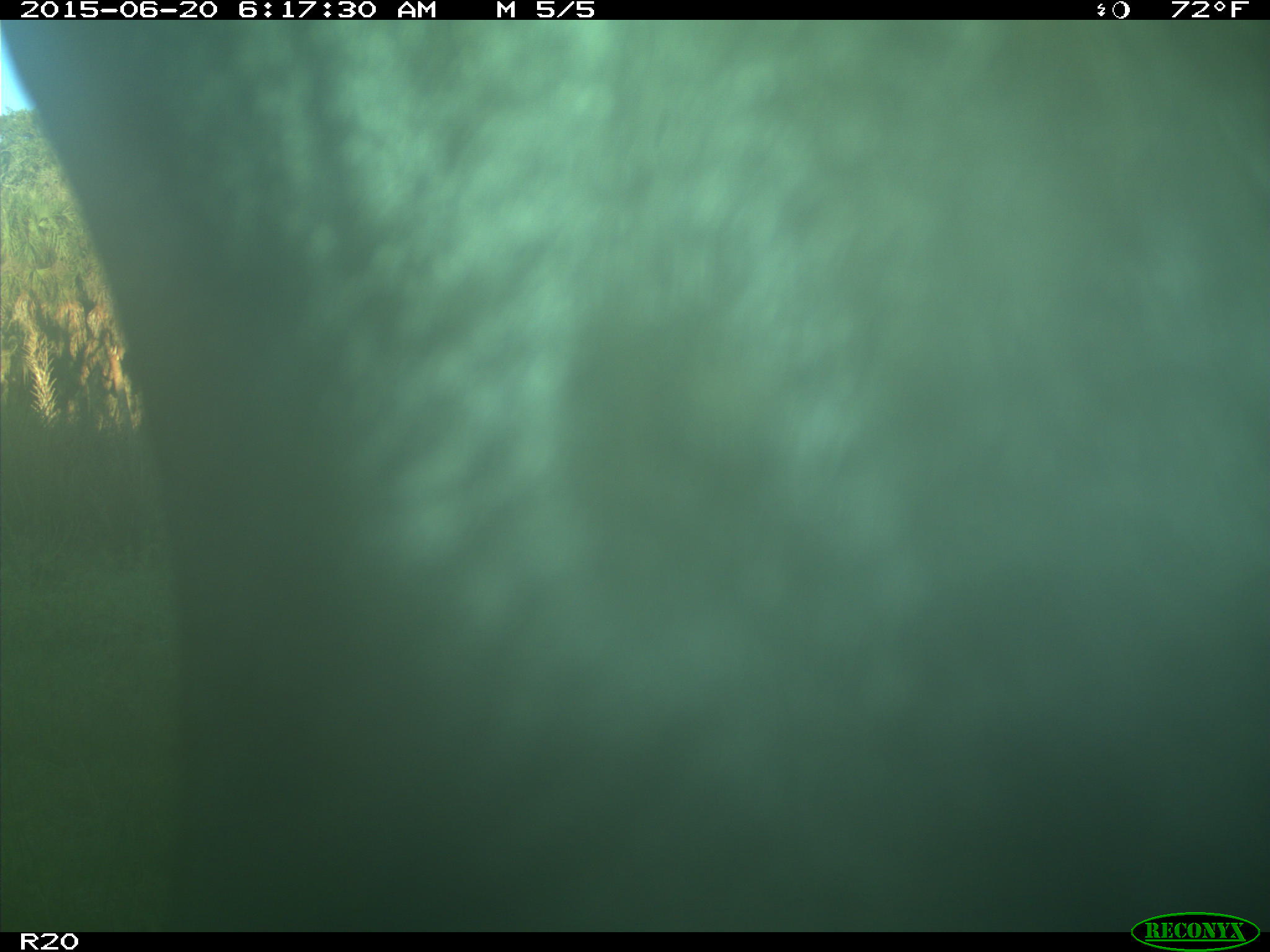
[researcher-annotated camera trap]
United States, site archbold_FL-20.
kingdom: Animalia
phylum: Chordata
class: Mammalia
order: Artiodactyla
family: Bovidae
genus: Bos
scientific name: Bos taurus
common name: domestic cow